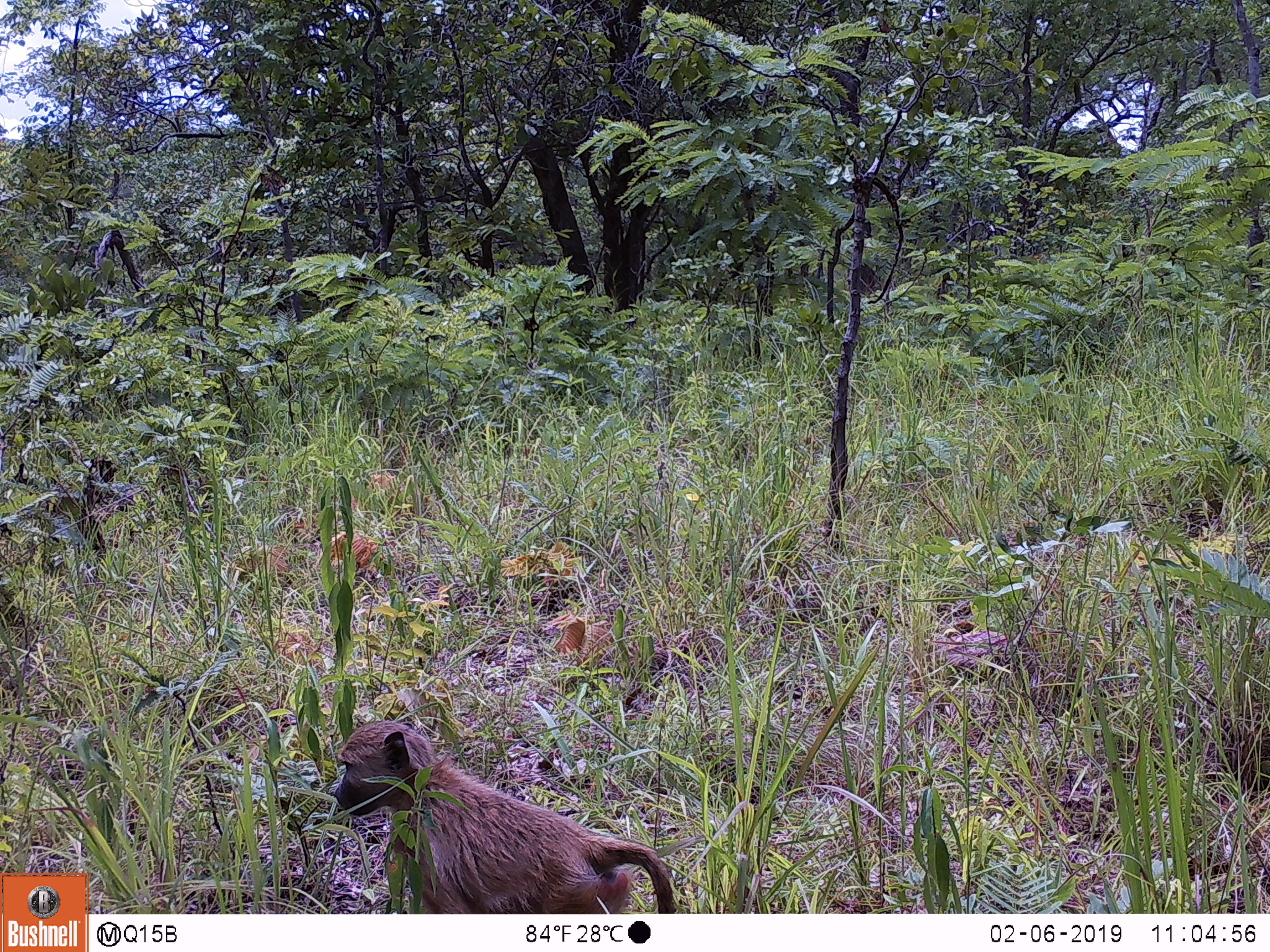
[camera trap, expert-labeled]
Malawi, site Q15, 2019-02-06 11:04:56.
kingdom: Animalia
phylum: Chordata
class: Mammalia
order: Primates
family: Cercopithecidae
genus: Papio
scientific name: Papio cynocephalus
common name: yellow baboon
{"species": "yellow baboon (Papio cynocephalus)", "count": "1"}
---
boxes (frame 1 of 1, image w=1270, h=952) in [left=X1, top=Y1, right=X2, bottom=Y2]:
yellow baboon: [left=325, top=711, right=685, bottom=910]